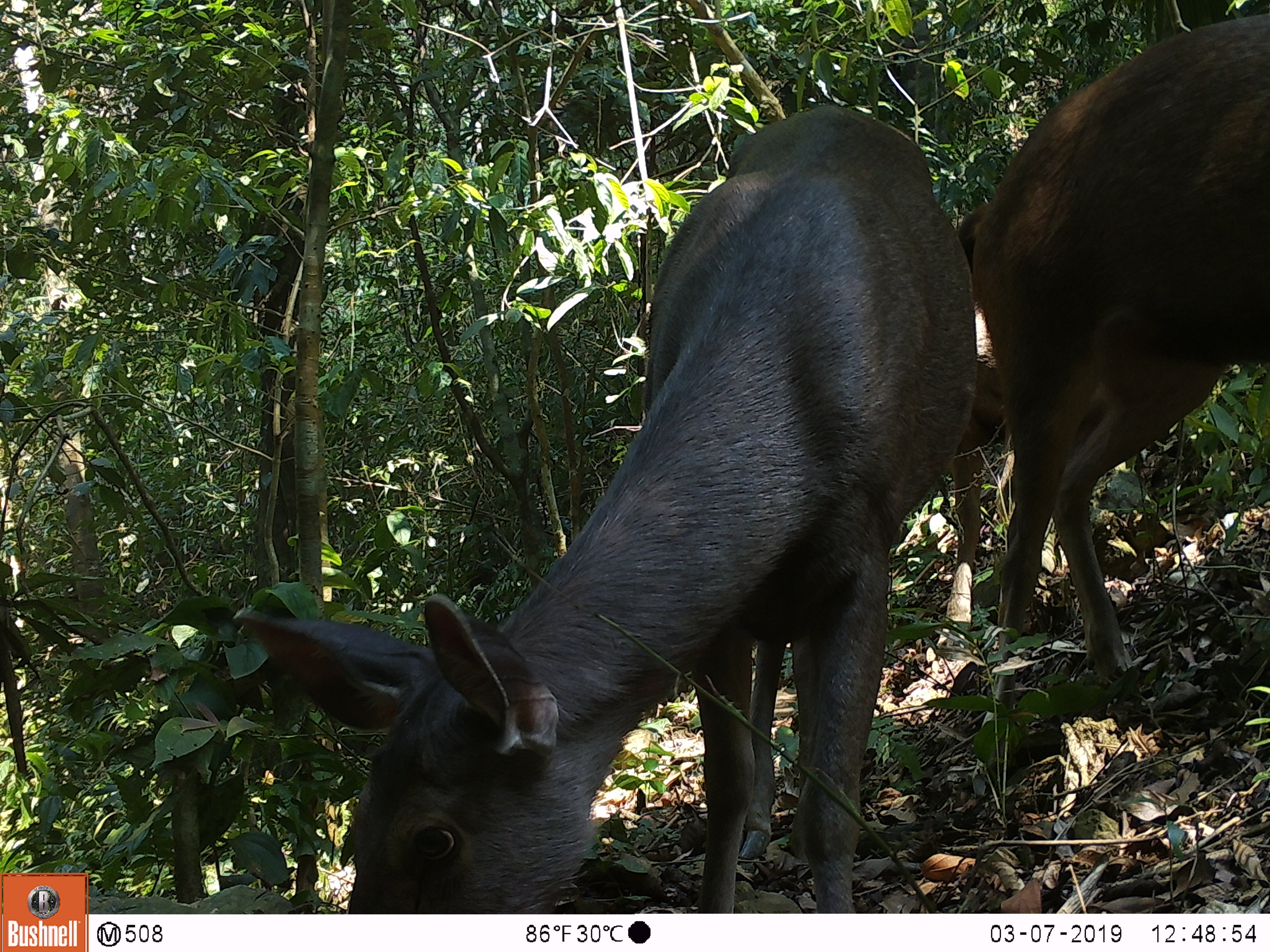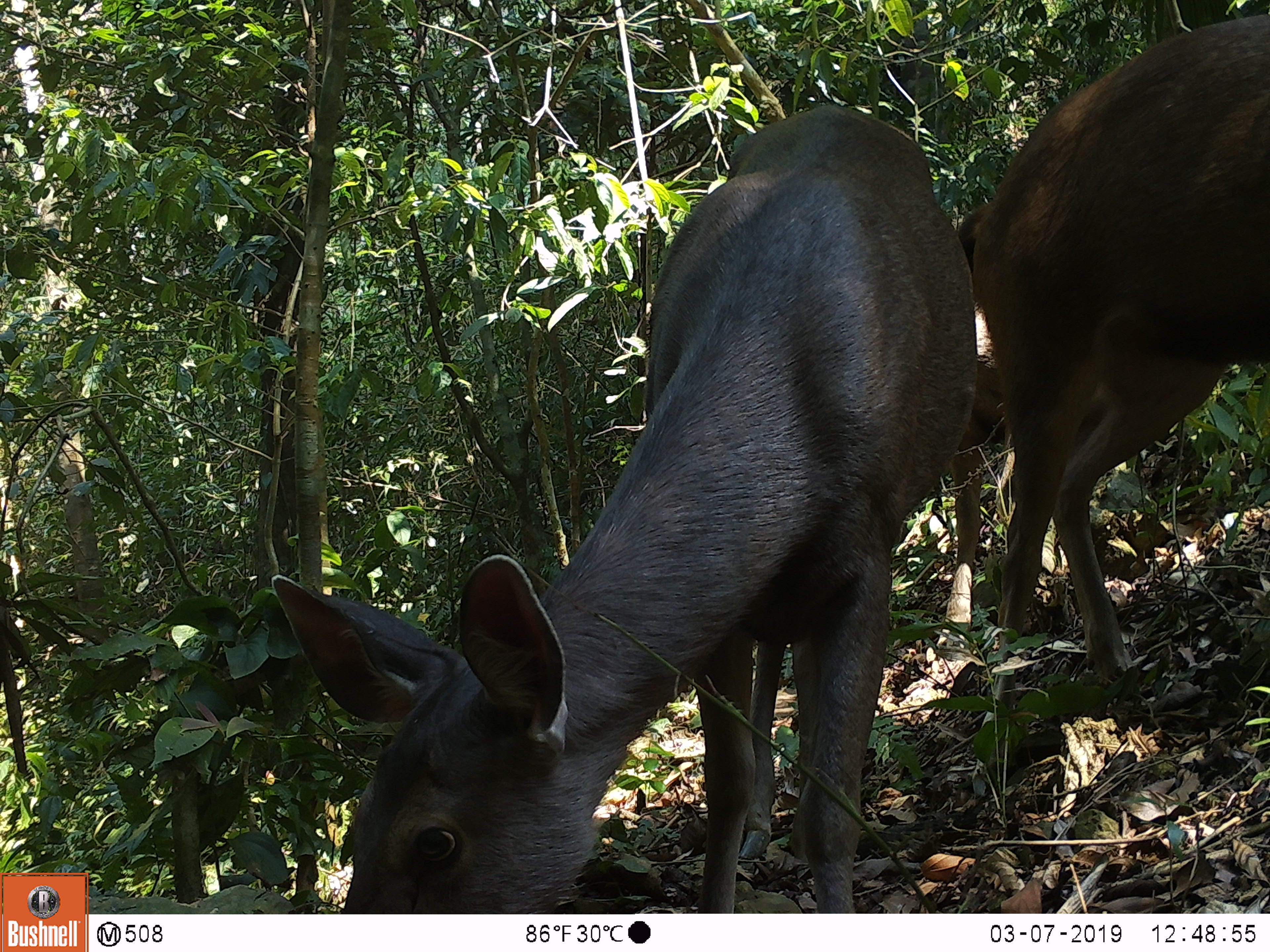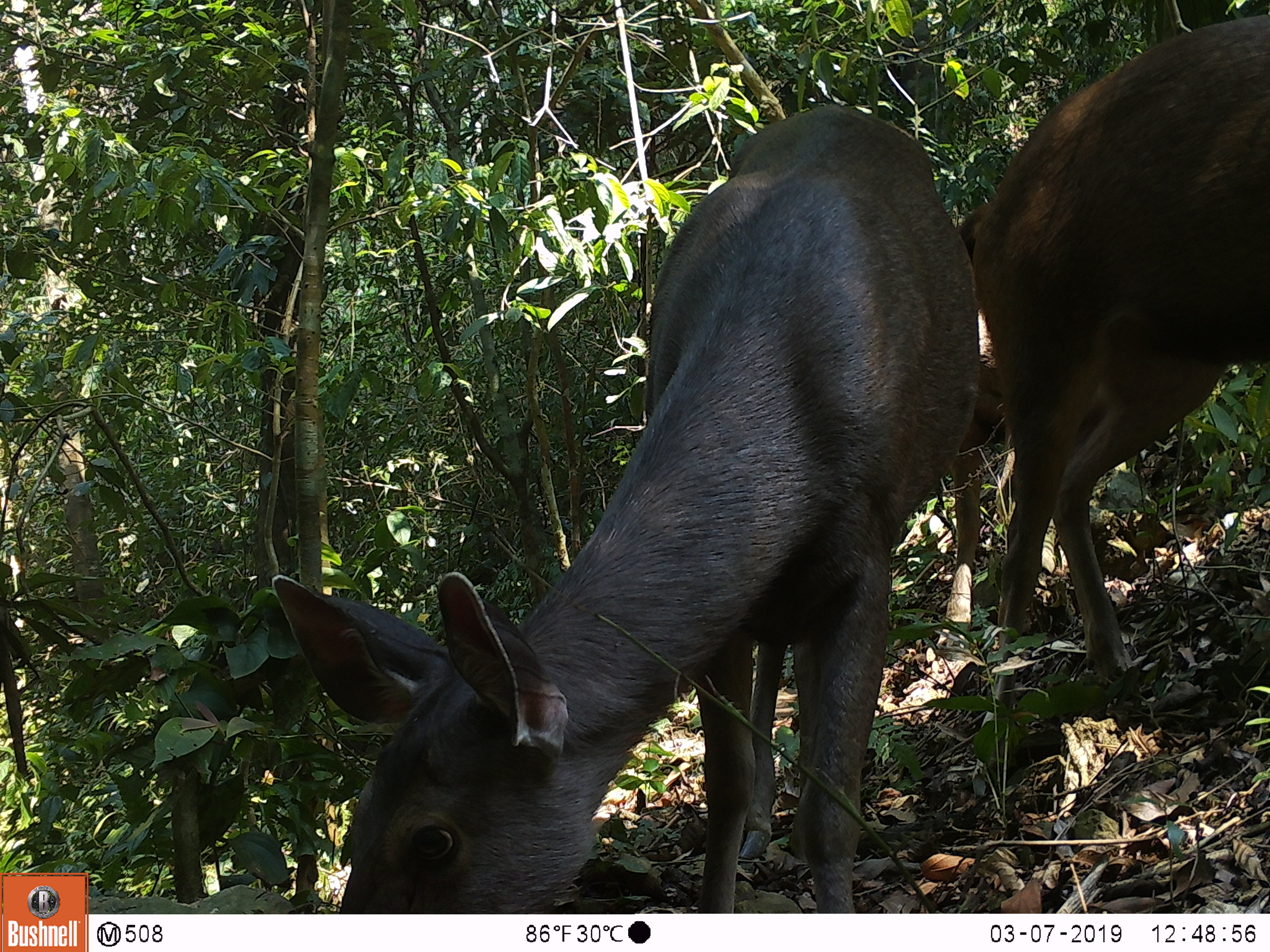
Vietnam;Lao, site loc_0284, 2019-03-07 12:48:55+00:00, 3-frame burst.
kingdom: Animalia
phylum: Chordata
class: Mammalia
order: Artiodactyla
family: Cervidae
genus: Rusa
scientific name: Rusa unicolor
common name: sambar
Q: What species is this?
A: Sambar (Rusa unicolor).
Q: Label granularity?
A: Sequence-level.